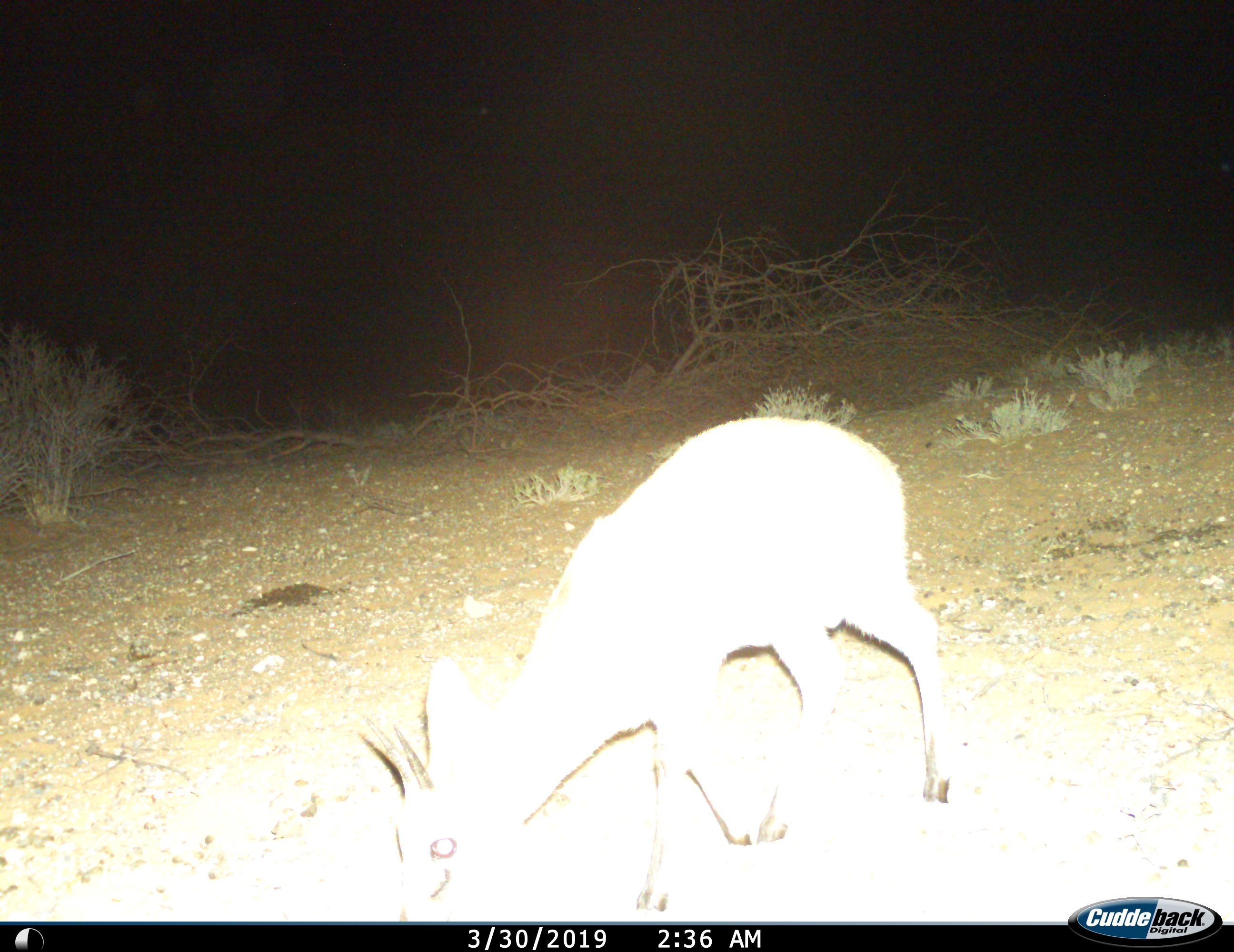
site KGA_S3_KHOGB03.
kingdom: Animalia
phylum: Chordata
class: Mammalia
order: Artiodactyla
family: Bovidae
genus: Sylvicapra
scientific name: Sylvicapra grimmia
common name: common duiker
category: duikercommongrey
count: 1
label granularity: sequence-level